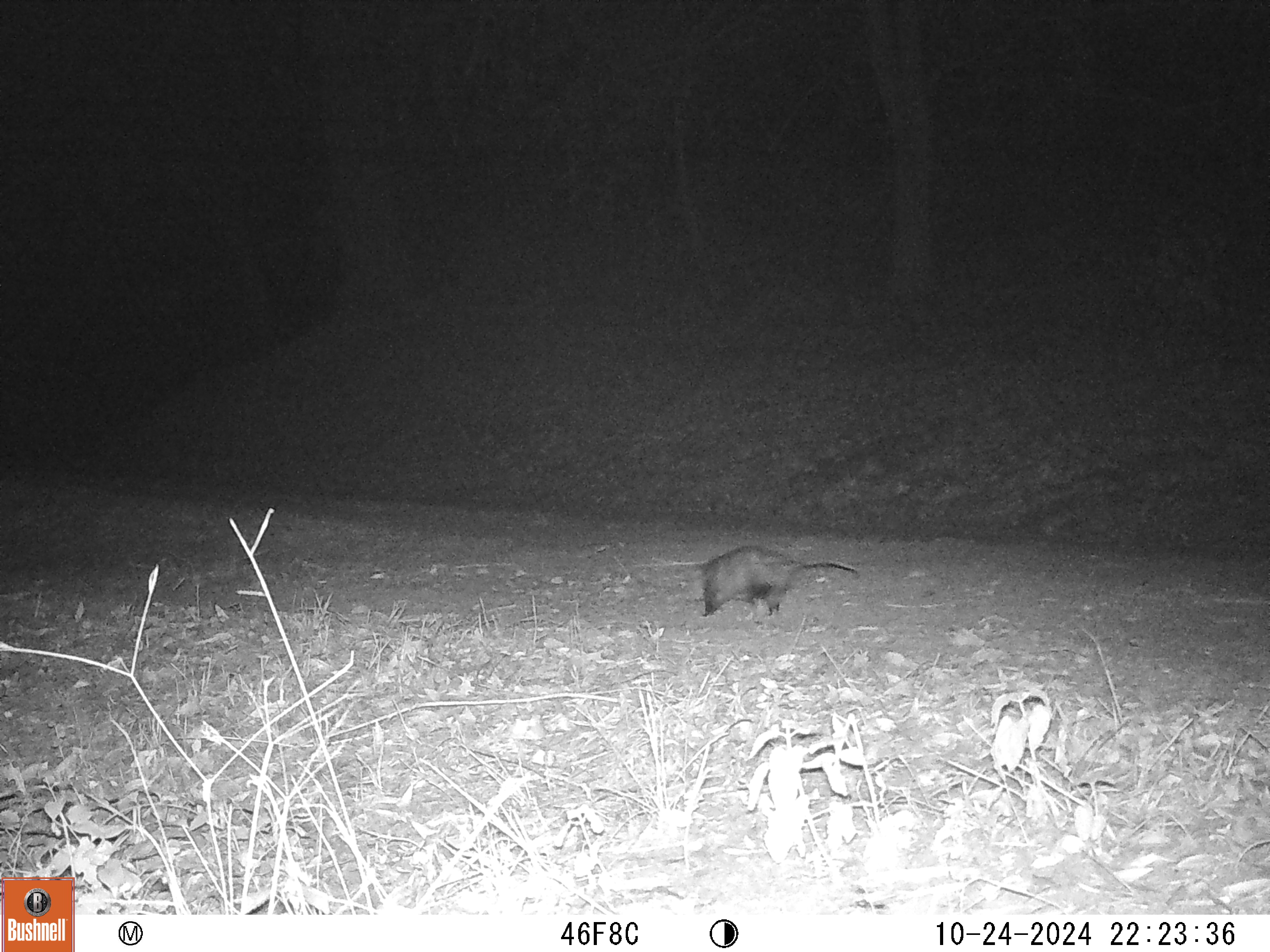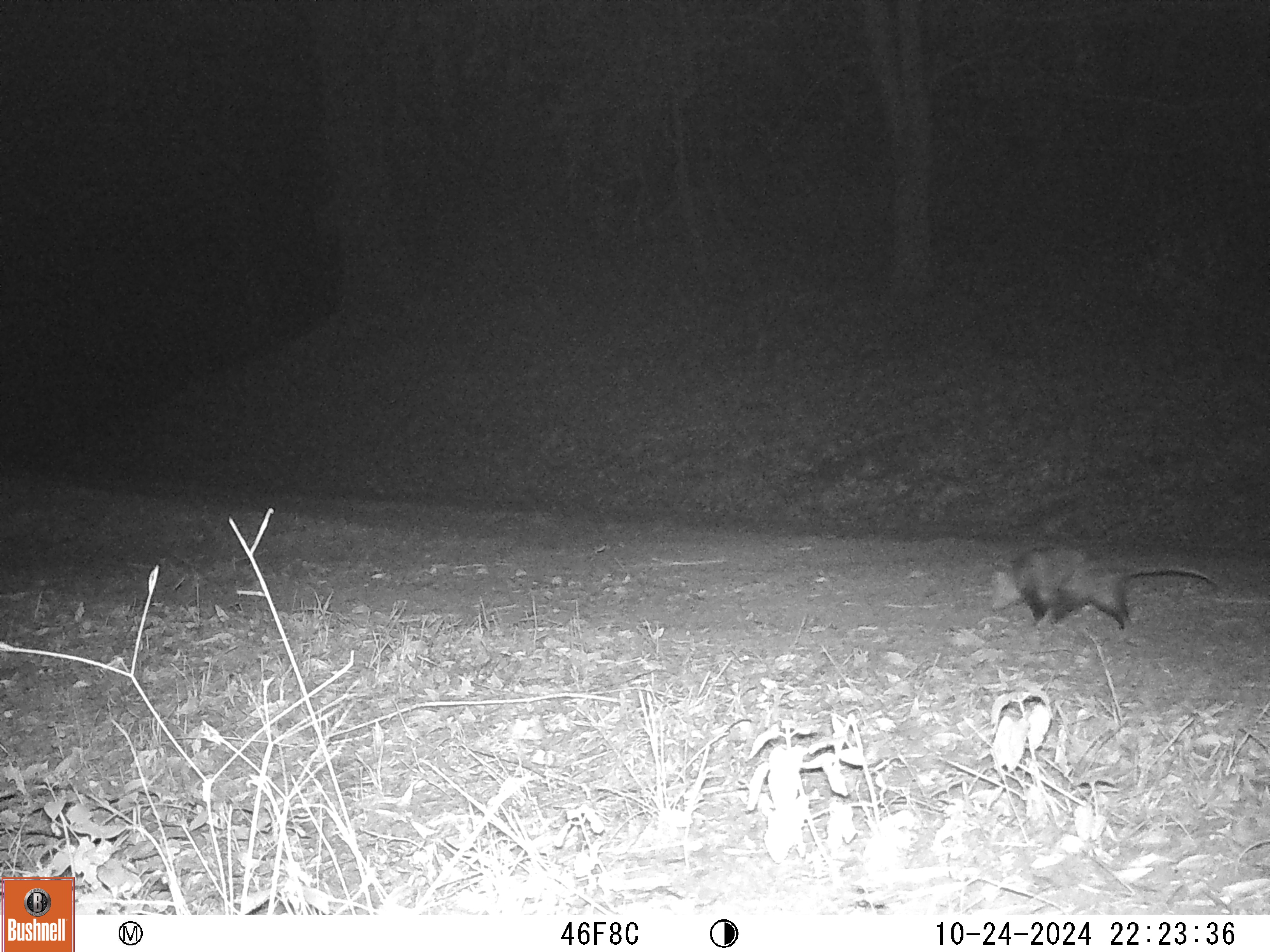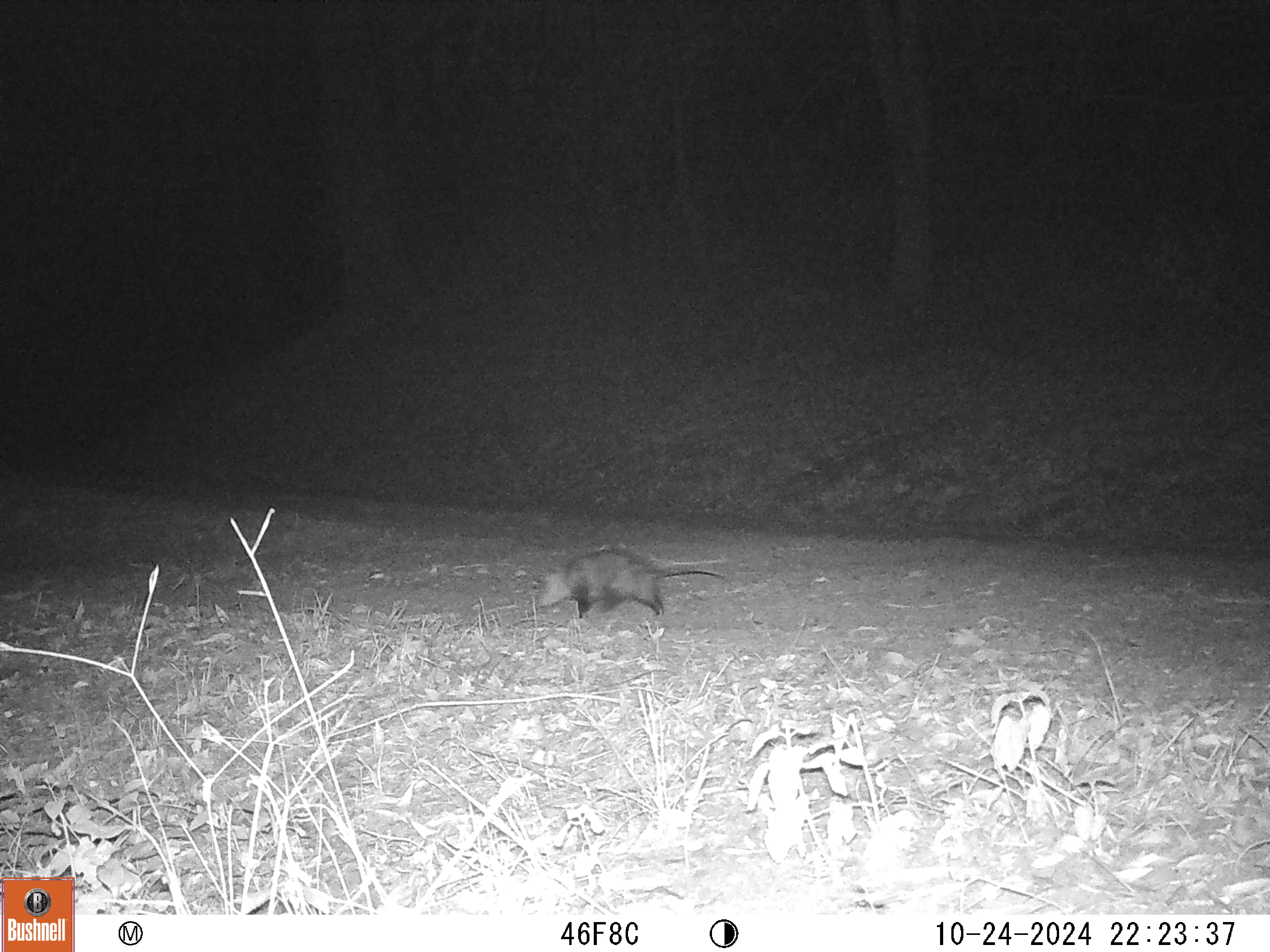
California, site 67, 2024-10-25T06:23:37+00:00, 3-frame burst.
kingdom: Animalia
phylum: Chordata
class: Mammalia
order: Didelphimorphia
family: Didelphidae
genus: Didelphis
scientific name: Didelphis virginiana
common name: virginia opossum